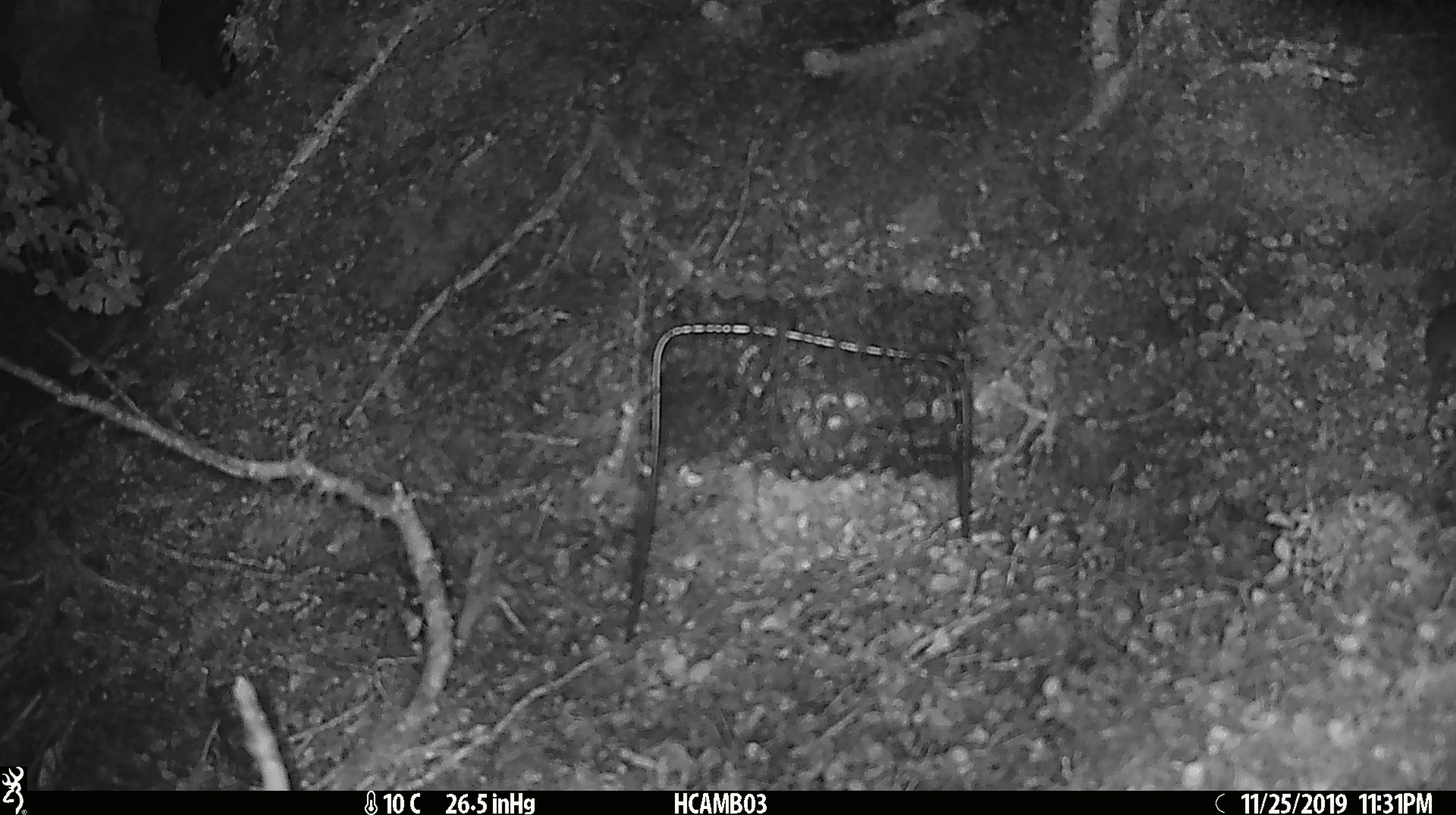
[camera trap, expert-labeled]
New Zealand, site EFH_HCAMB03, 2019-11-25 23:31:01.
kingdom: Animalia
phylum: Chordata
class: Mammalia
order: Rodentia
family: Muridae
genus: Mus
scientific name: Mus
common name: mouse